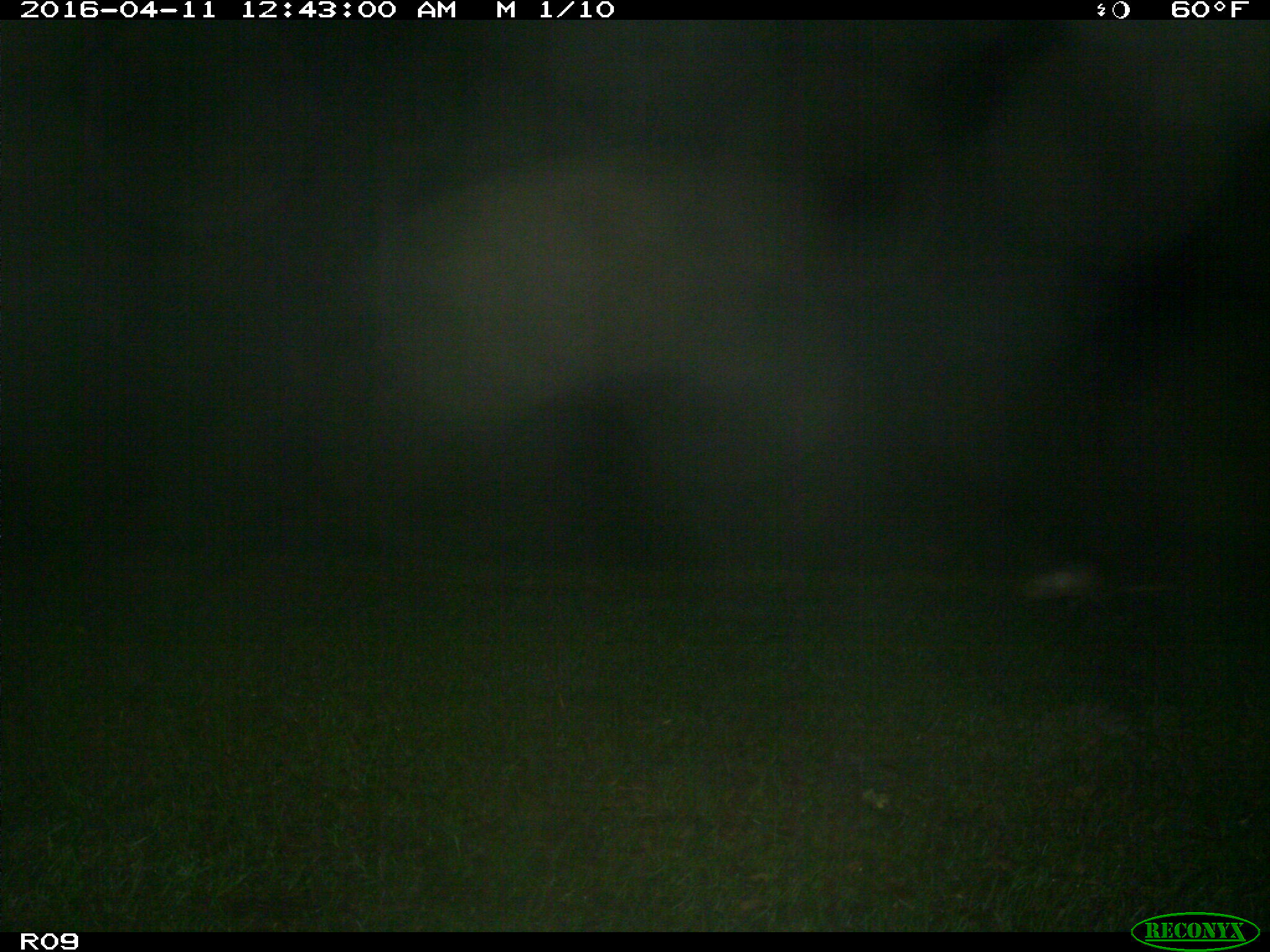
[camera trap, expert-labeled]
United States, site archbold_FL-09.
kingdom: Animalia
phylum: Chordata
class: Mammalia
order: Cingulata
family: Dasypodidae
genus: Dasypus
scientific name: Dasypus novemcinctus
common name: nine-banded armadillo